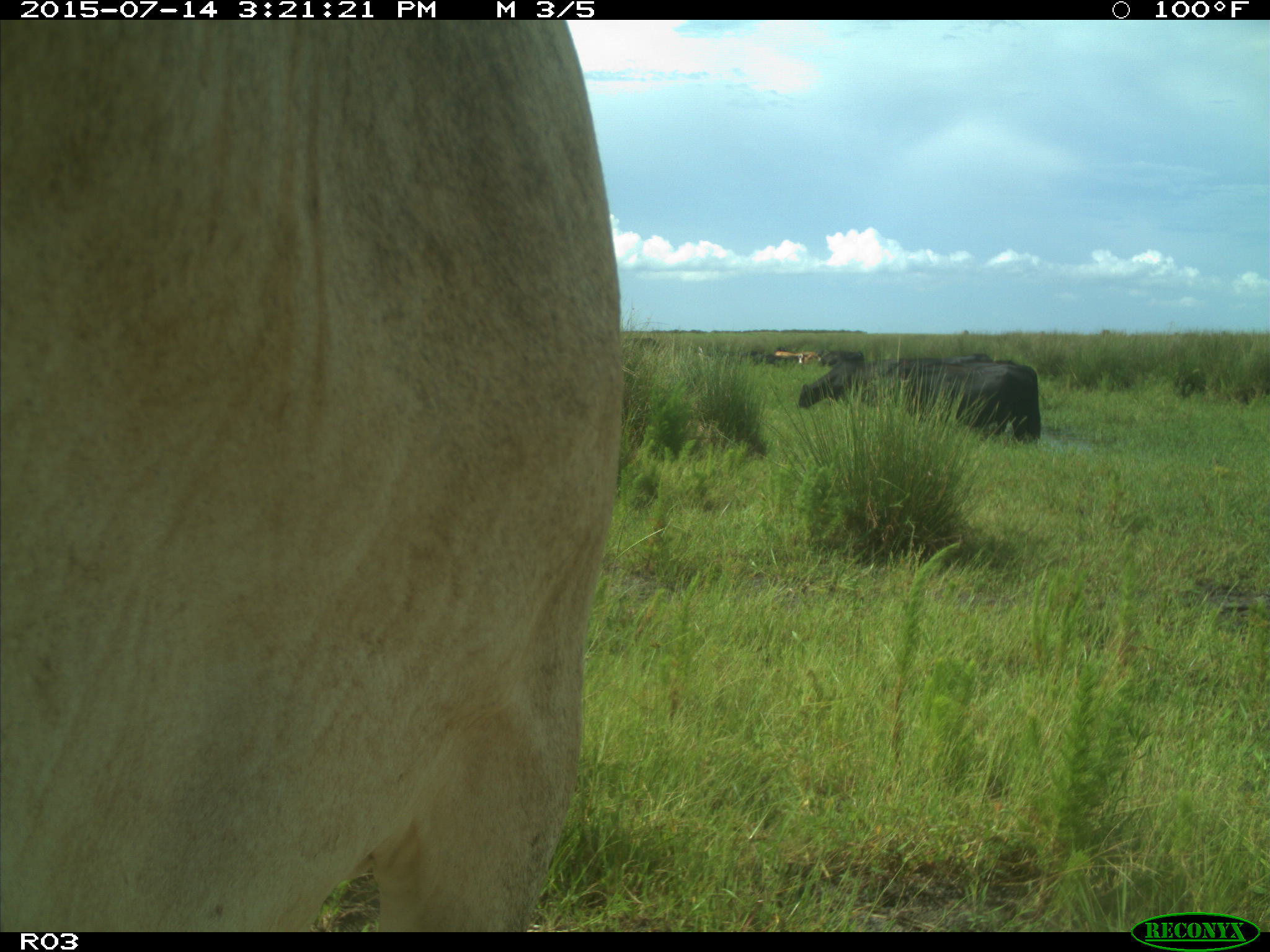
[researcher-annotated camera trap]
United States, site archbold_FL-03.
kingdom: Animalia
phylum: Chordata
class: Mammalia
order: Artiodactyla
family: Bovidae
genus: Bos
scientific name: Bos taurus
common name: domestic cow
Bos taurus (domestic cow).